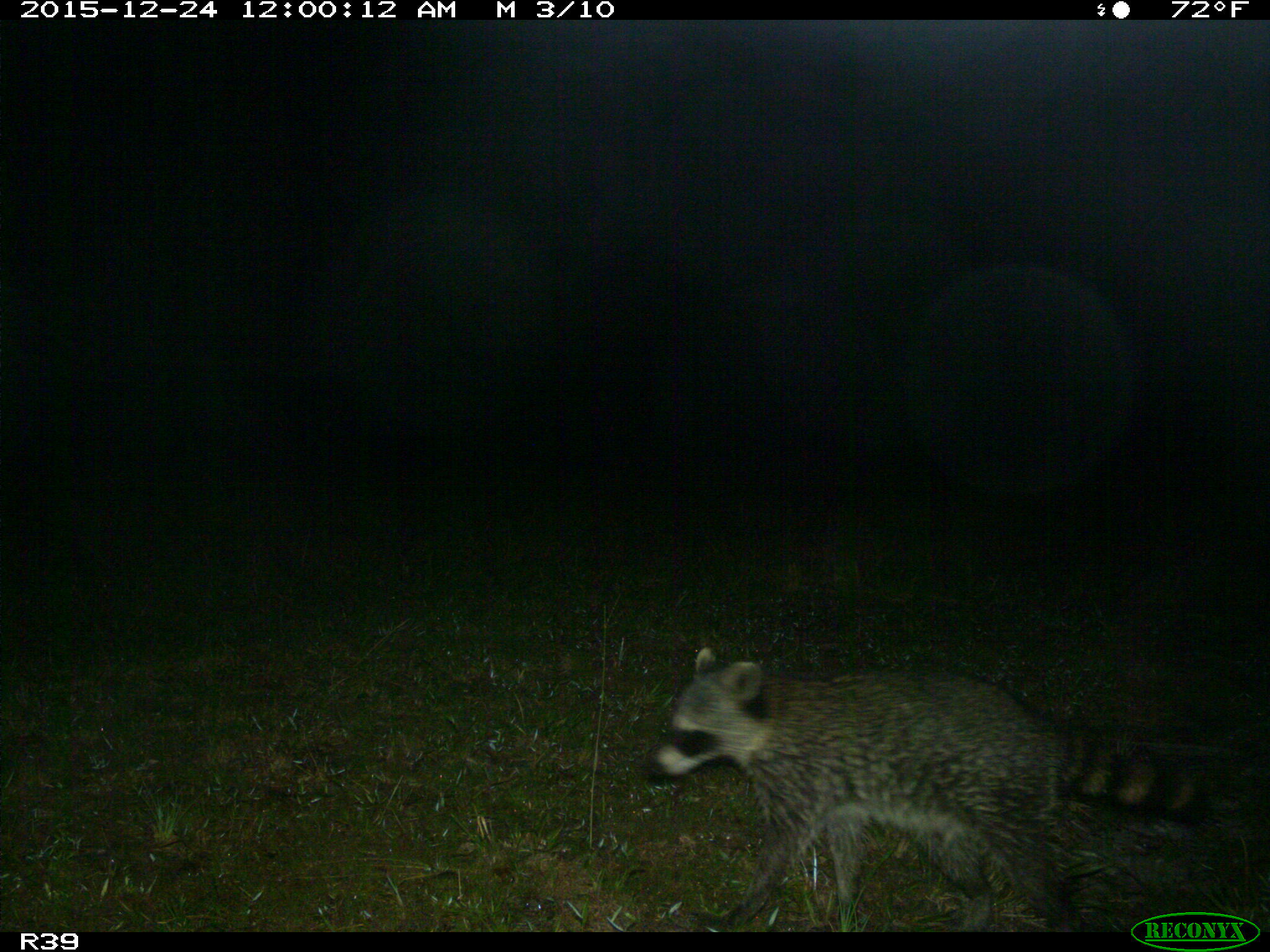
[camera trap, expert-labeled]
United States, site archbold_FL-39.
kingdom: Animalia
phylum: Chordata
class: Mammalia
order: Carnivora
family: Procyonidae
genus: Procyon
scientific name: Procyon lotor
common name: common raccoon